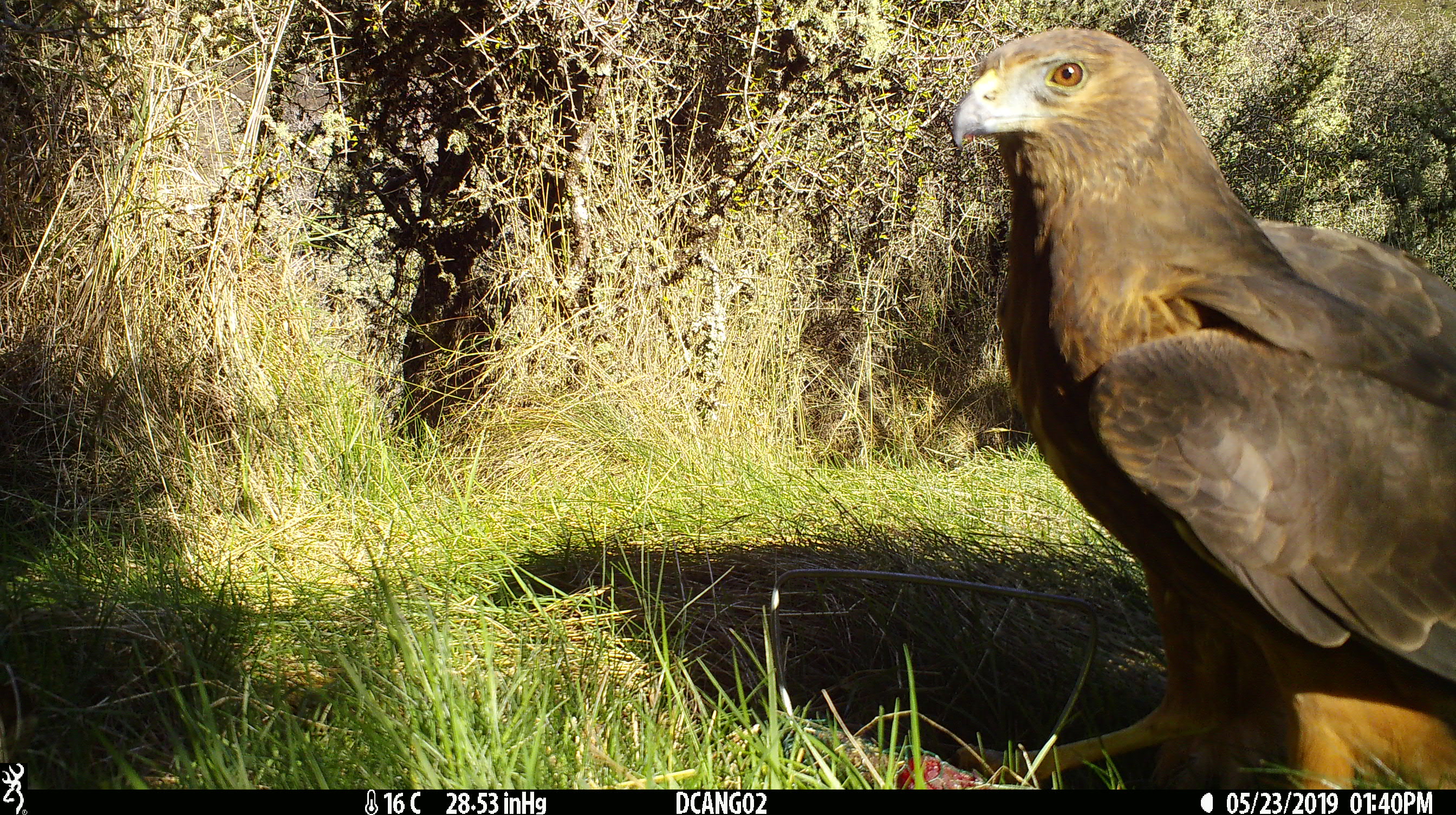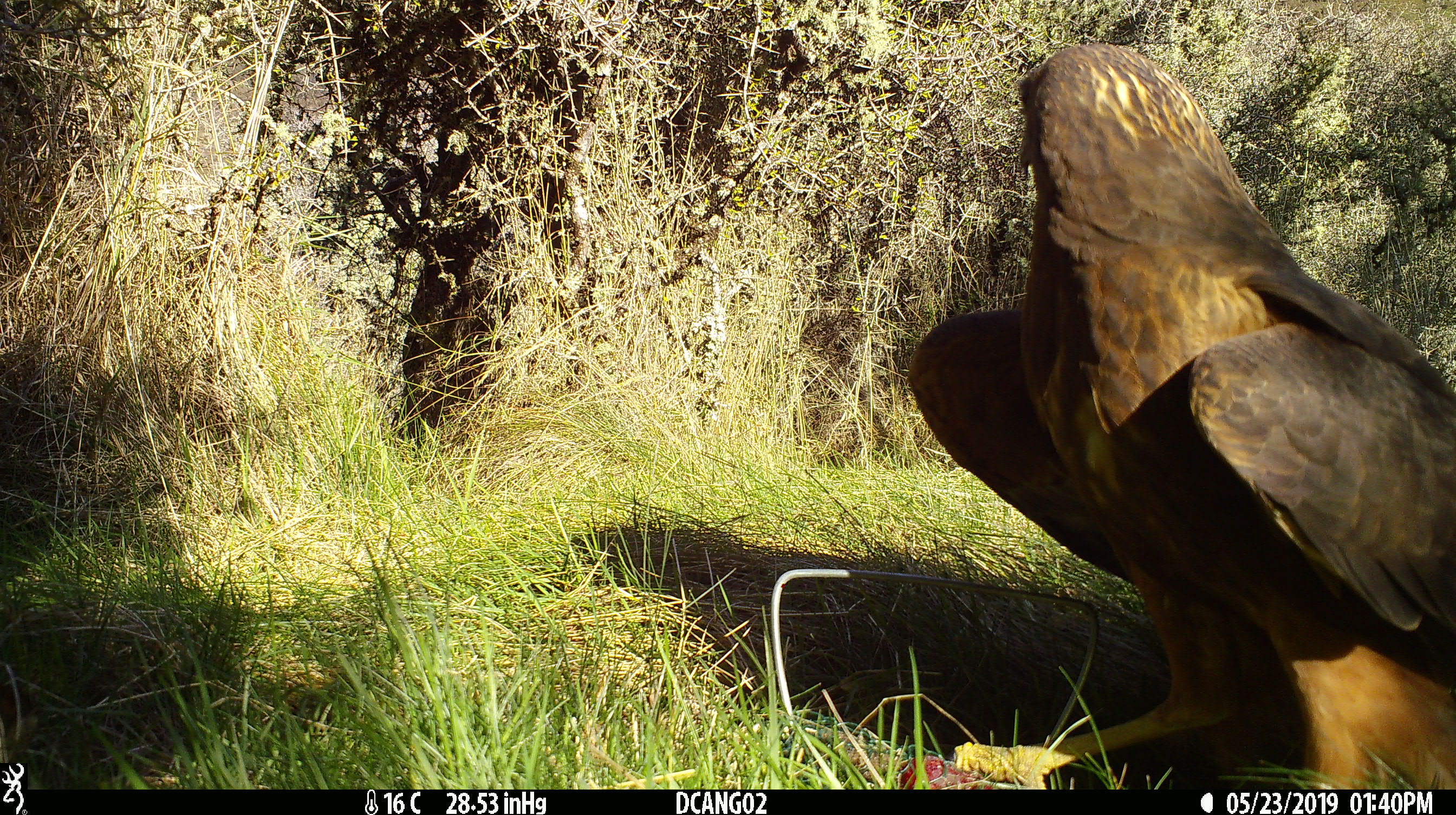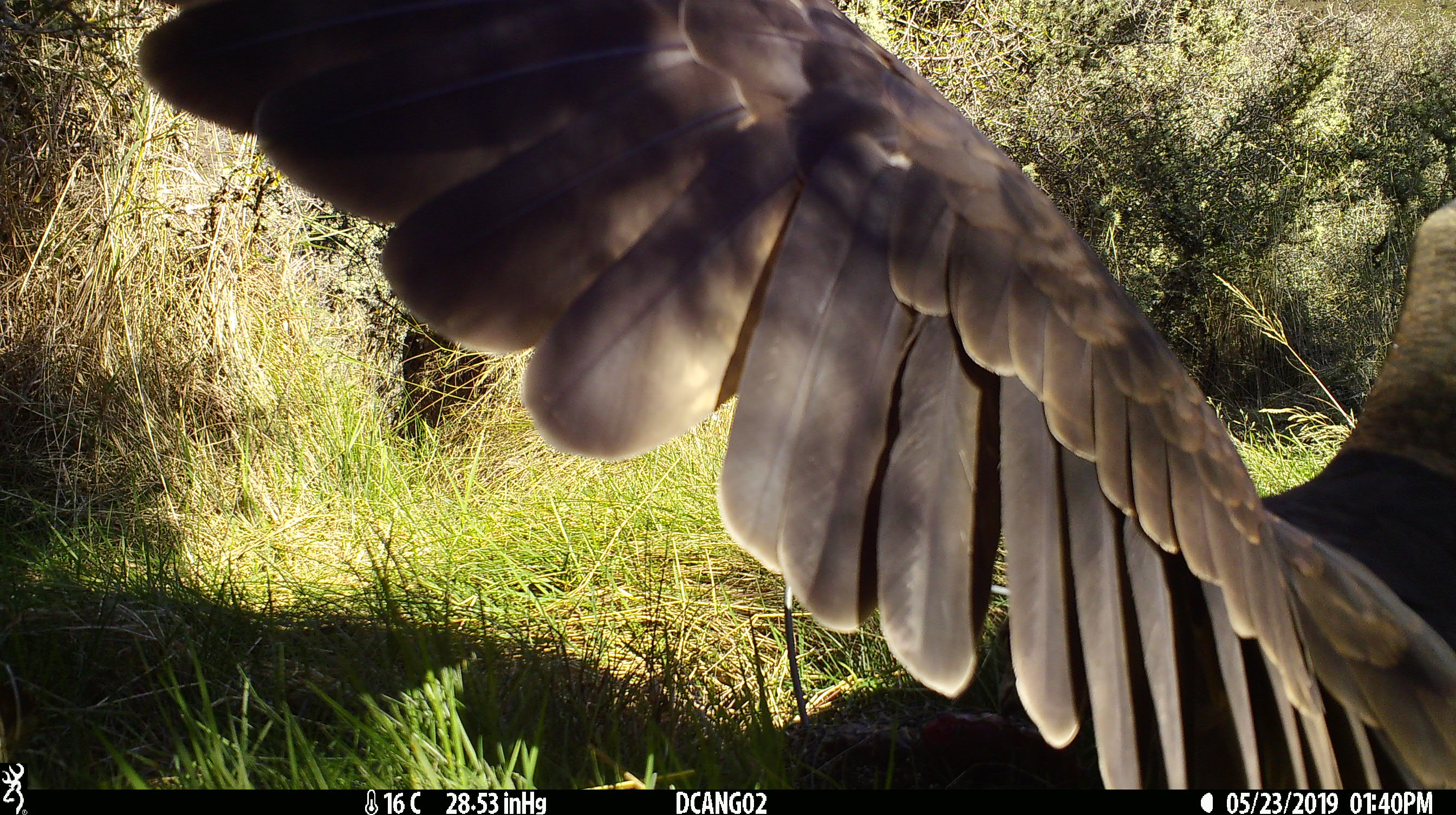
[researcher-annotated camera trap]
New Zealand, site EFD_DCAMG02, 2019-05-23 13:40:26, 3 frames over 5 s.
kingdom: Animalia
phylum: Chordata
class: Aves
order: Accipitriformes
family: Accipitridae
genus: Circus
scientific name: Circus approximans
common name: swamp harrier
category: harrier